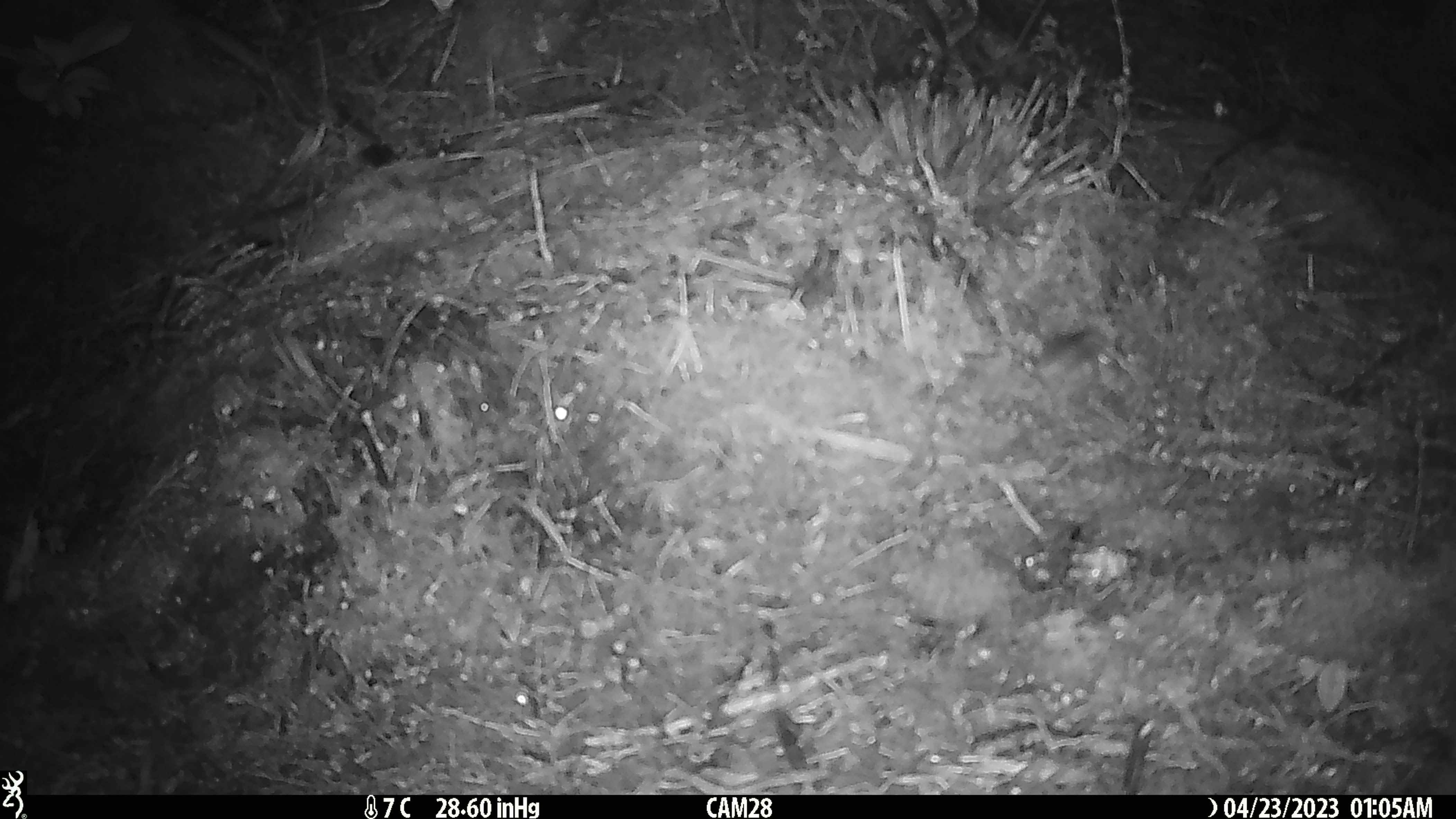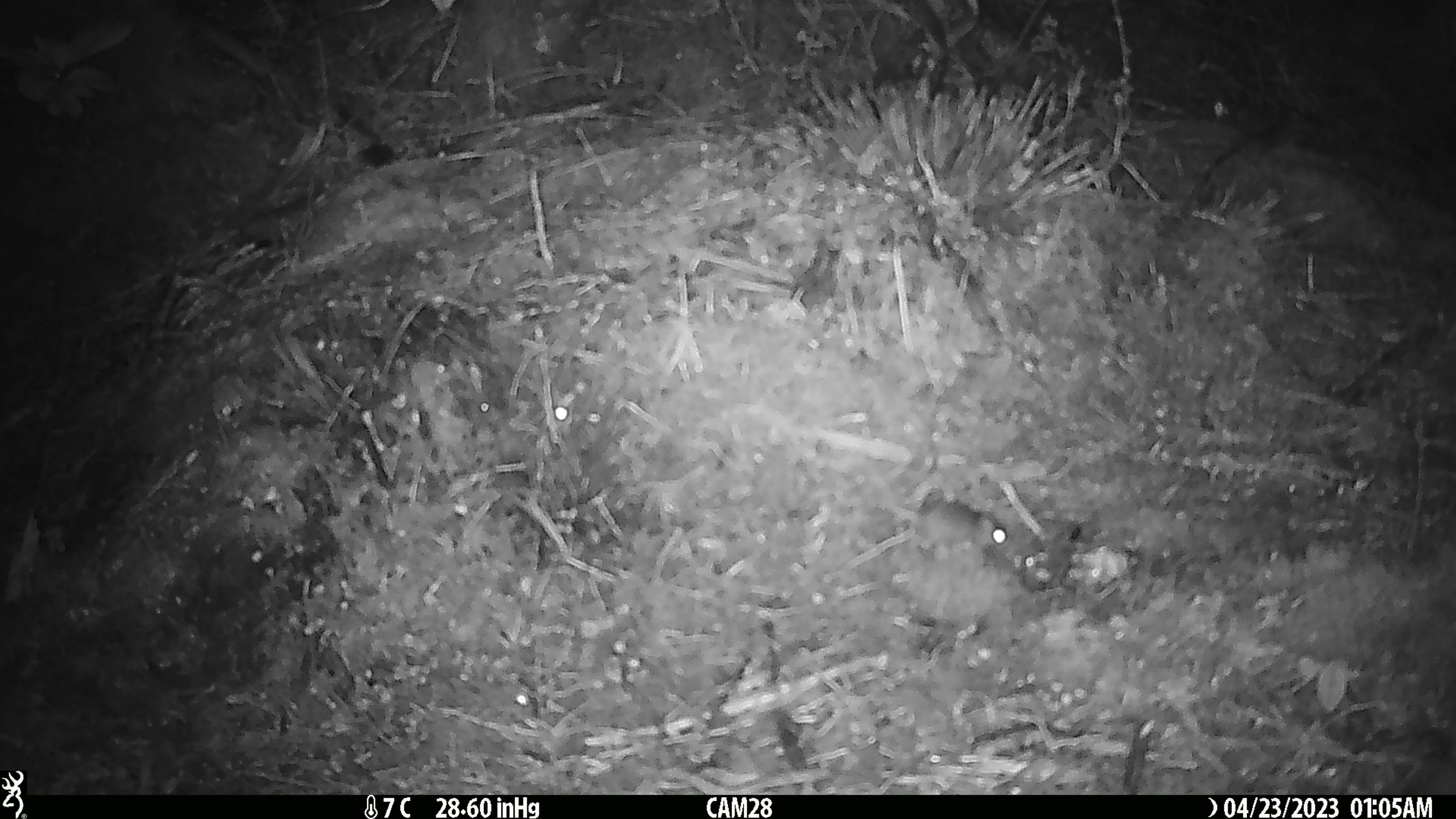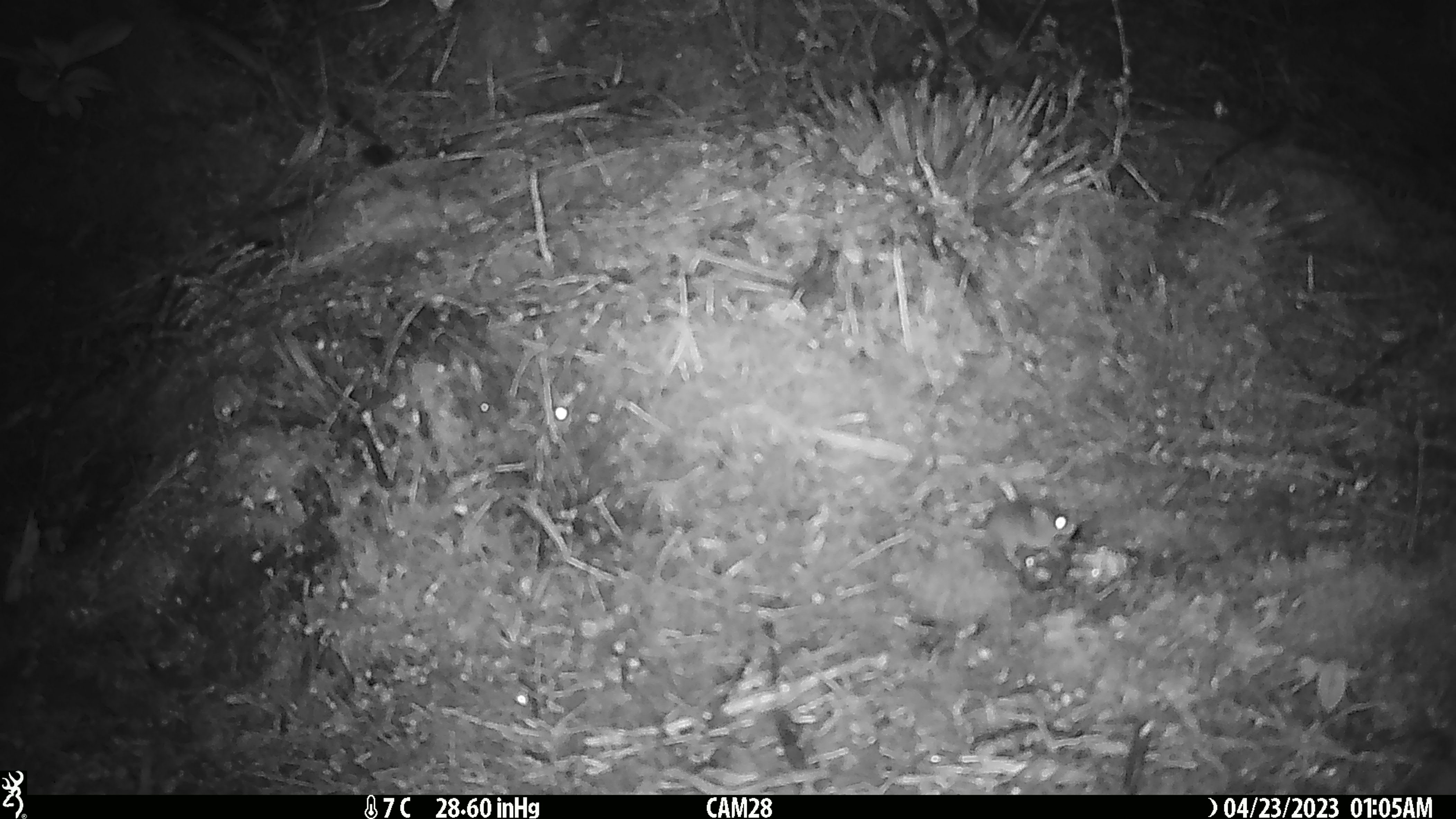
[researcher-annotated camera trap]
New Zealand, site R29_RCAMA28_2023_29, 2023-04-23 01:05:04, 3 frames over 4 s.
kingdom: Animalia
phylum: Chordata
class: Mammalia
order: Rodentia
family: Muridae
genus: Mus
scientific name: Mus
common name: mouse